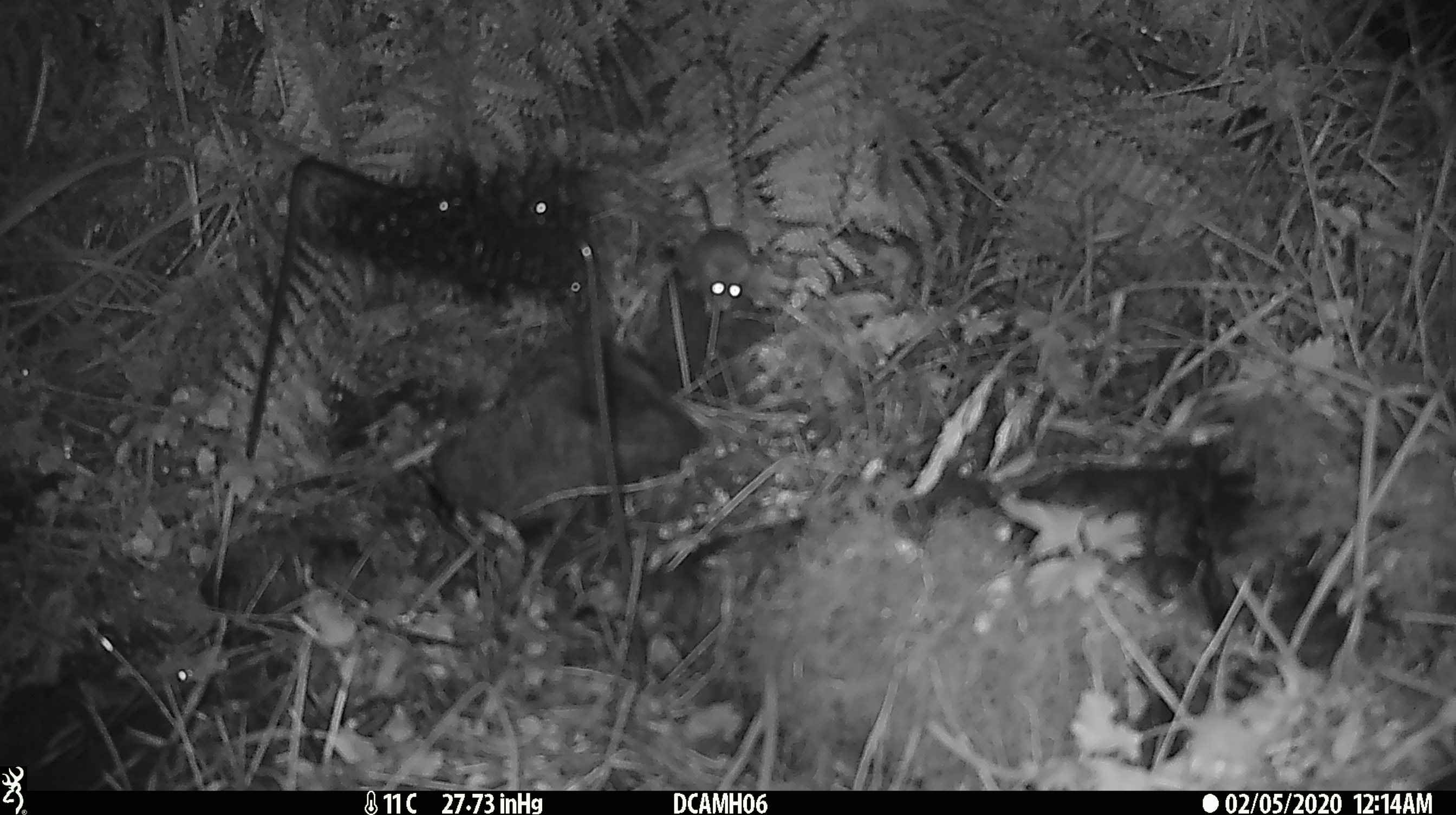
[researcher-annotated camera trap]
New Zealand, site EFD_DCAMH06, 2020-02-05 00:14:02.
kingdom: Animalia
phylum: Chordata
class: Mammalia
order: Rodentia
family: Muridae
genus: Mus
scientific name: Mus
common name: mouse